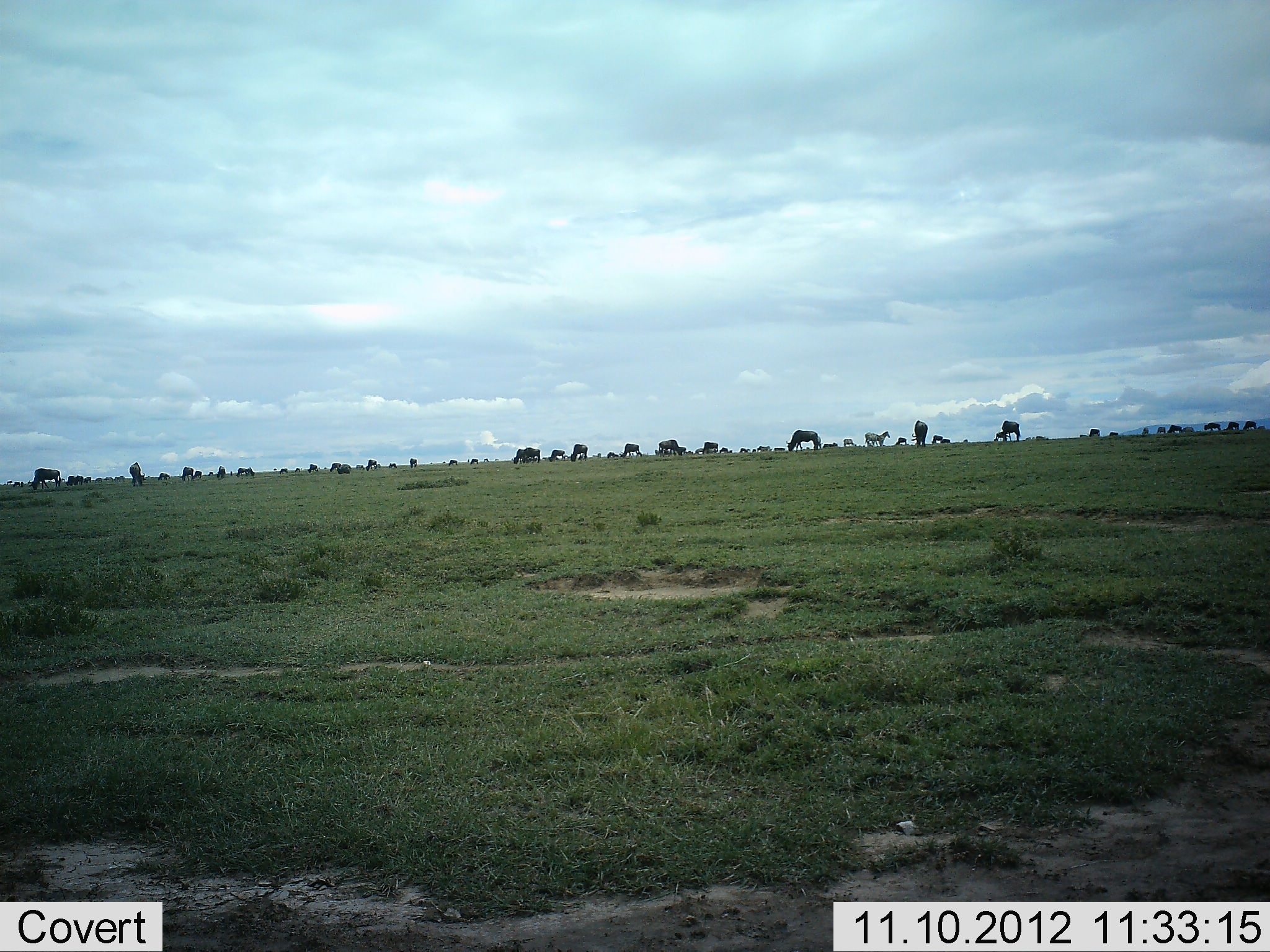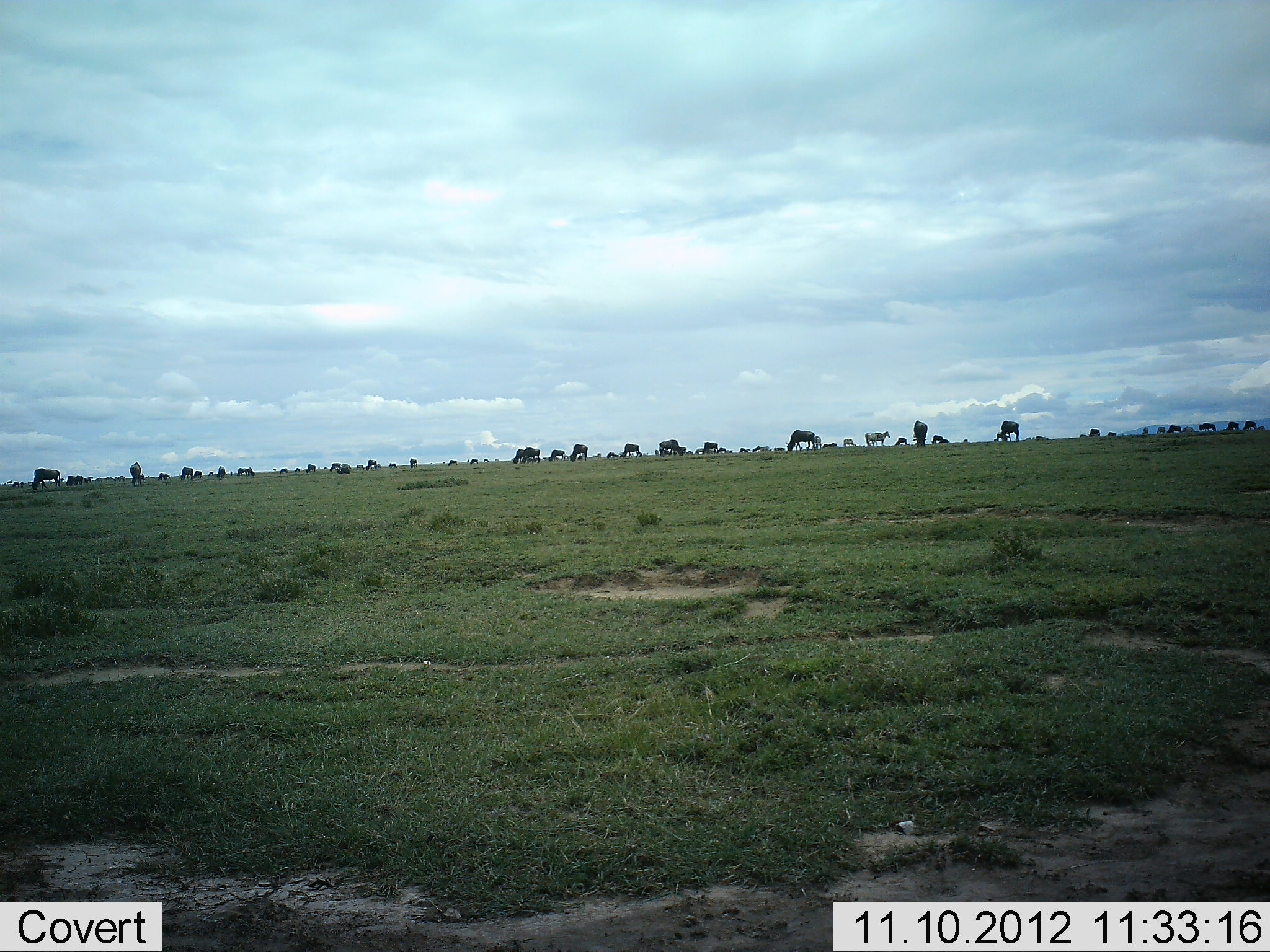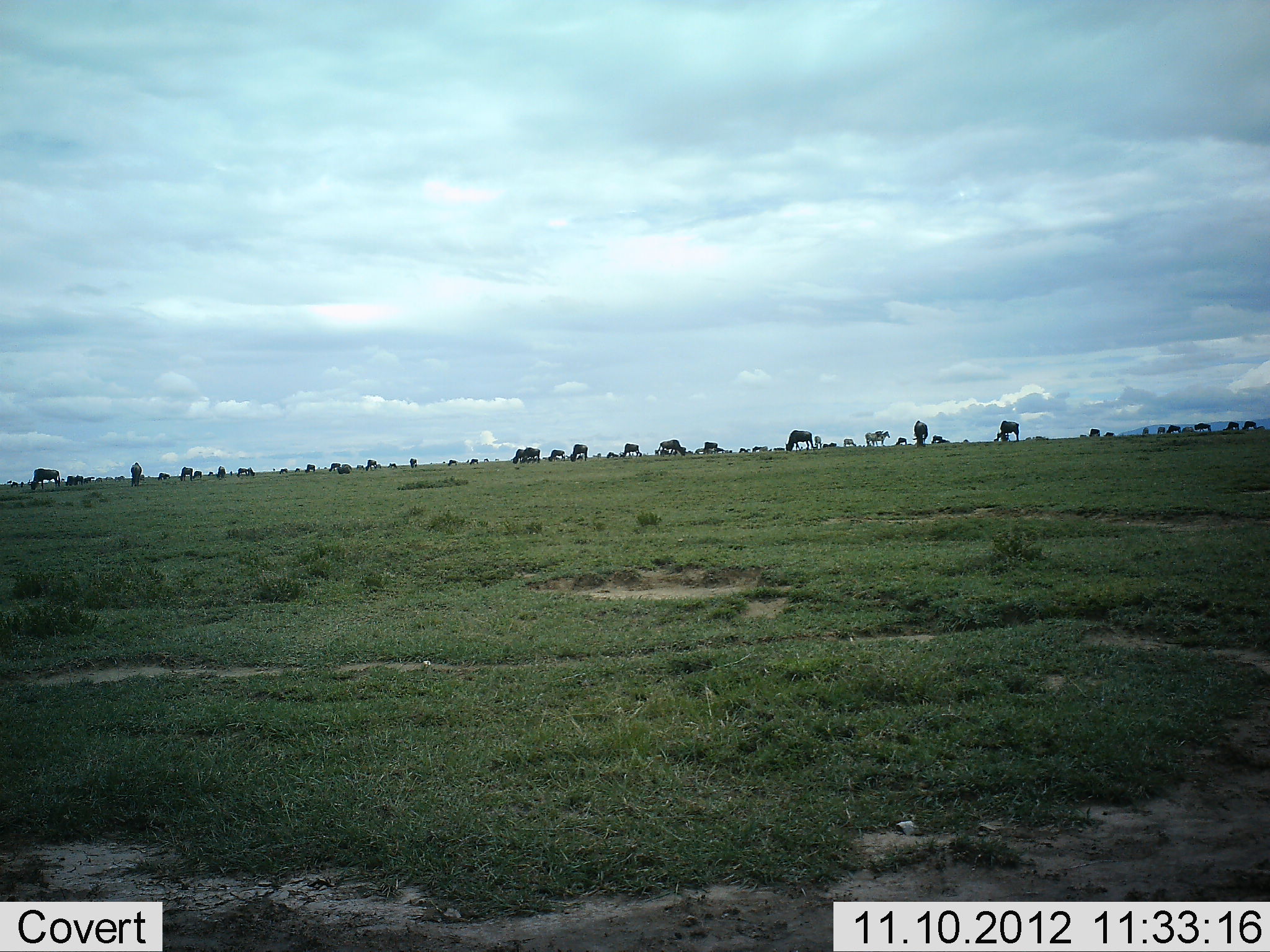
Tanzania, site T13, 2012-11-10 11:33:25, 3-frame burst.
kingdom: Animalia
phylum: Chordata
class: Mammalia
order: Artiodactyla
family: Bovidae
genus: Connochaetes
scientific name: Connochaetes taurinus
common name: blue wildebeest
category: wildebeest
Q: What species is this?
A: Wildebeest (blue wildebeest) (Connochaetes taurinus).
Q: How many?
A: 11-50.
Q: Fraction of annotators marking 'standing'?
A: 58%.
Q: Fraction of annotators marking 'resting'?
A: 8%.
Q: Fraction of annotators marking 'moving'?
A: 25%.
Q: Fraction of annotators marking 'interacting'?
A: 17%.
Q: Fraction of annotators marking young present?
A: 0%.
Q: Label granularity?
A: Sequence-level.